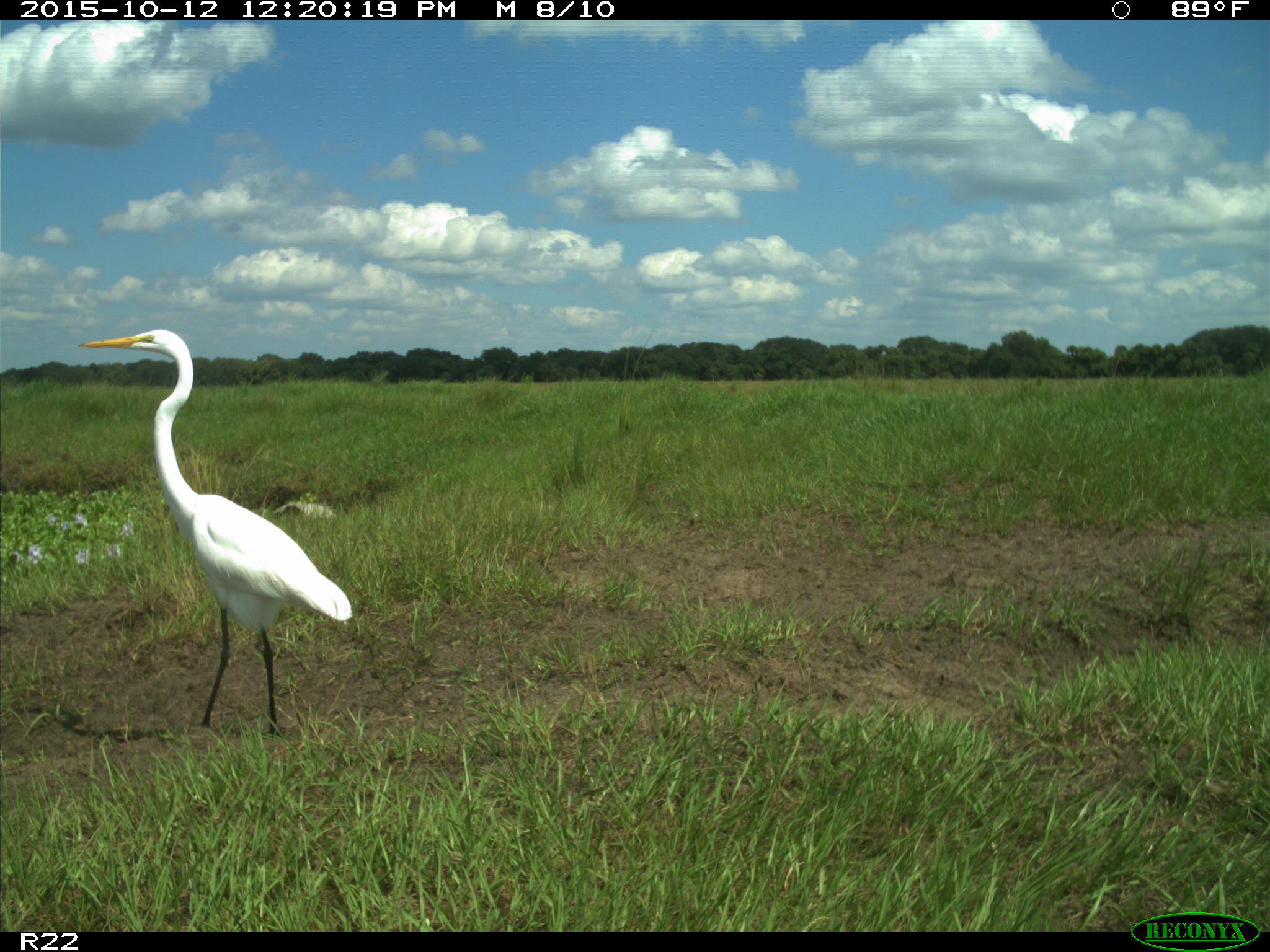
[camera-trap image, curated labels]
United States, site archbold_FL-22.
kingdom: Animalia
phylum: Chordata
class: Aves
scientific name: Aves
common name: birds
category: unidentified bird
Unidentified bird (birds) (Aves).